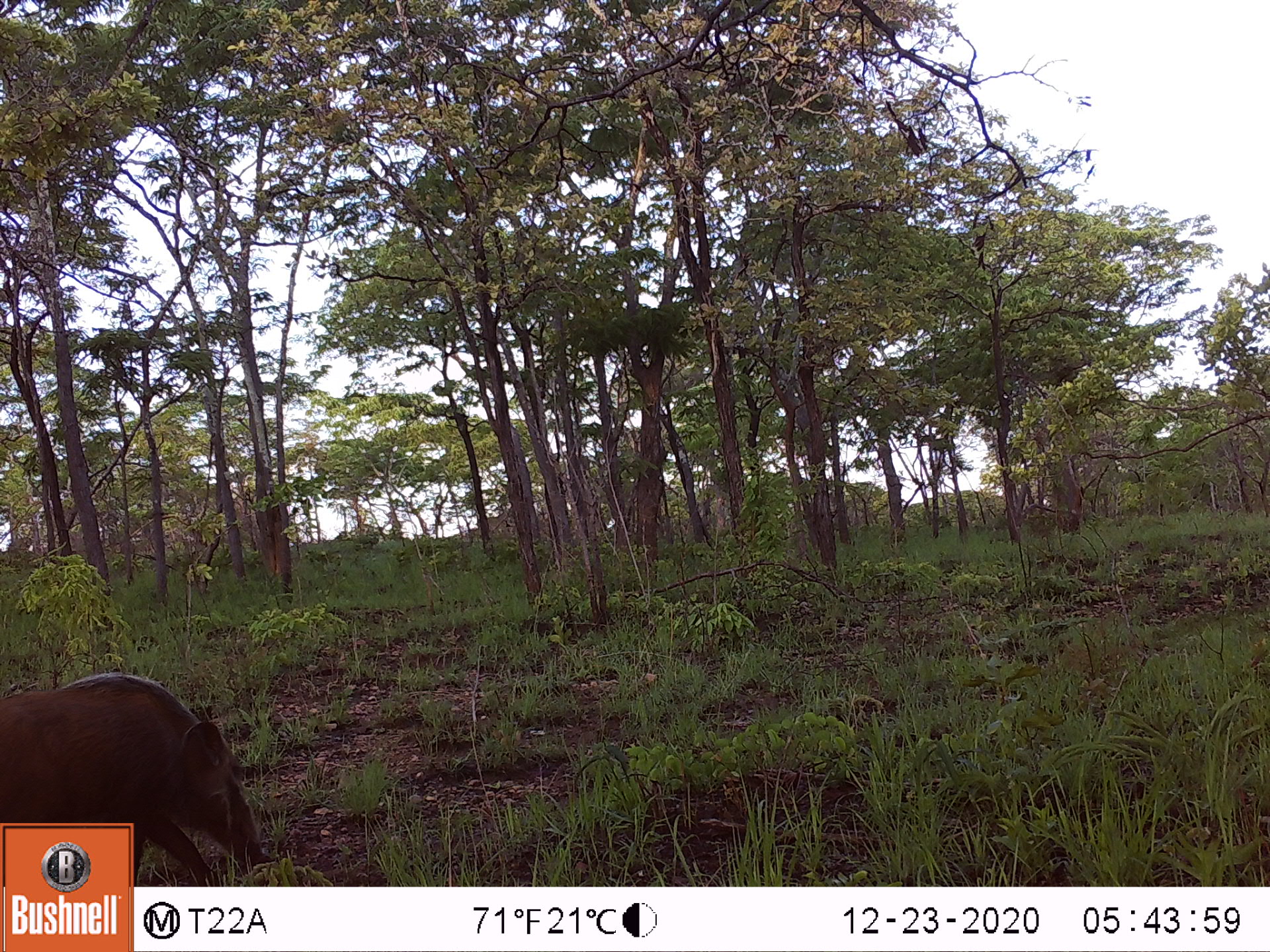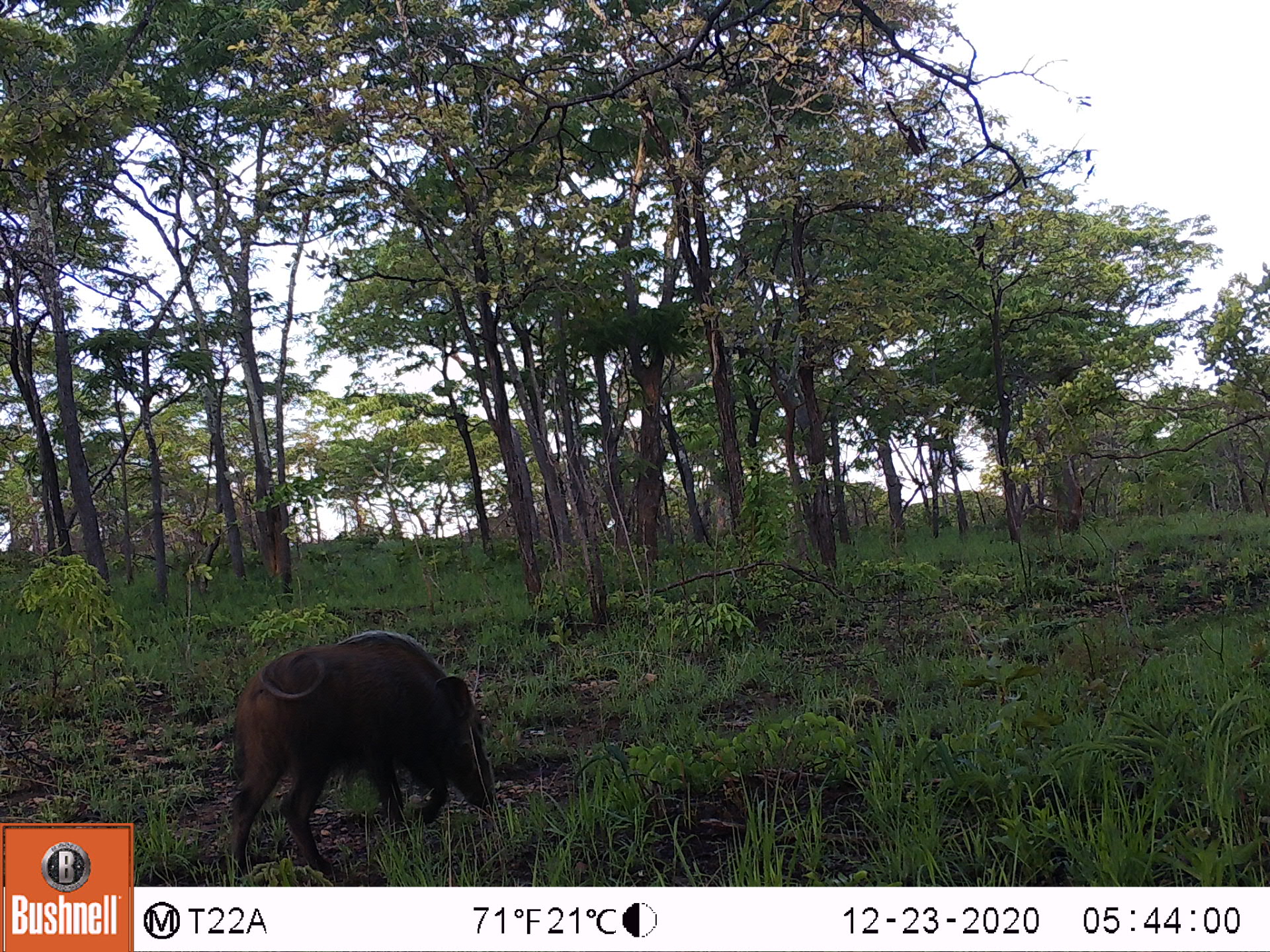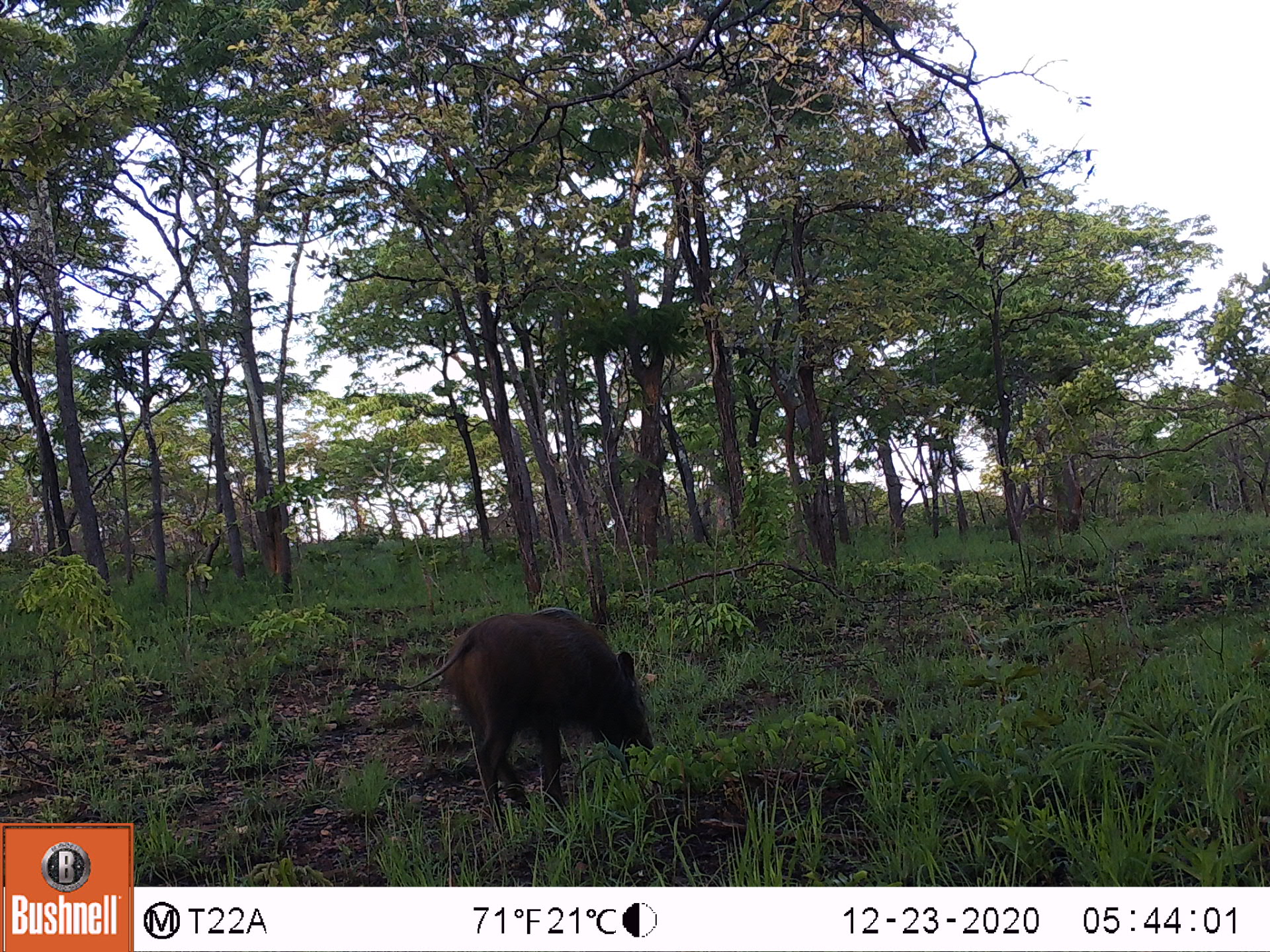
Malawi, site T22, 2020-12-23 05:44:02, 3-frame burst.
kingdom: Animalia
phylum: Chordata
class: Mammalia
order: Artiodactyla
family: Suidae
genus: Potamochoerus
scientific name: Potamochoerus larvatus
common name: bushpig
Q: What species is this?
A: Bushpig (Potamochoerus larvatus).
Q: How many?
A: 1.